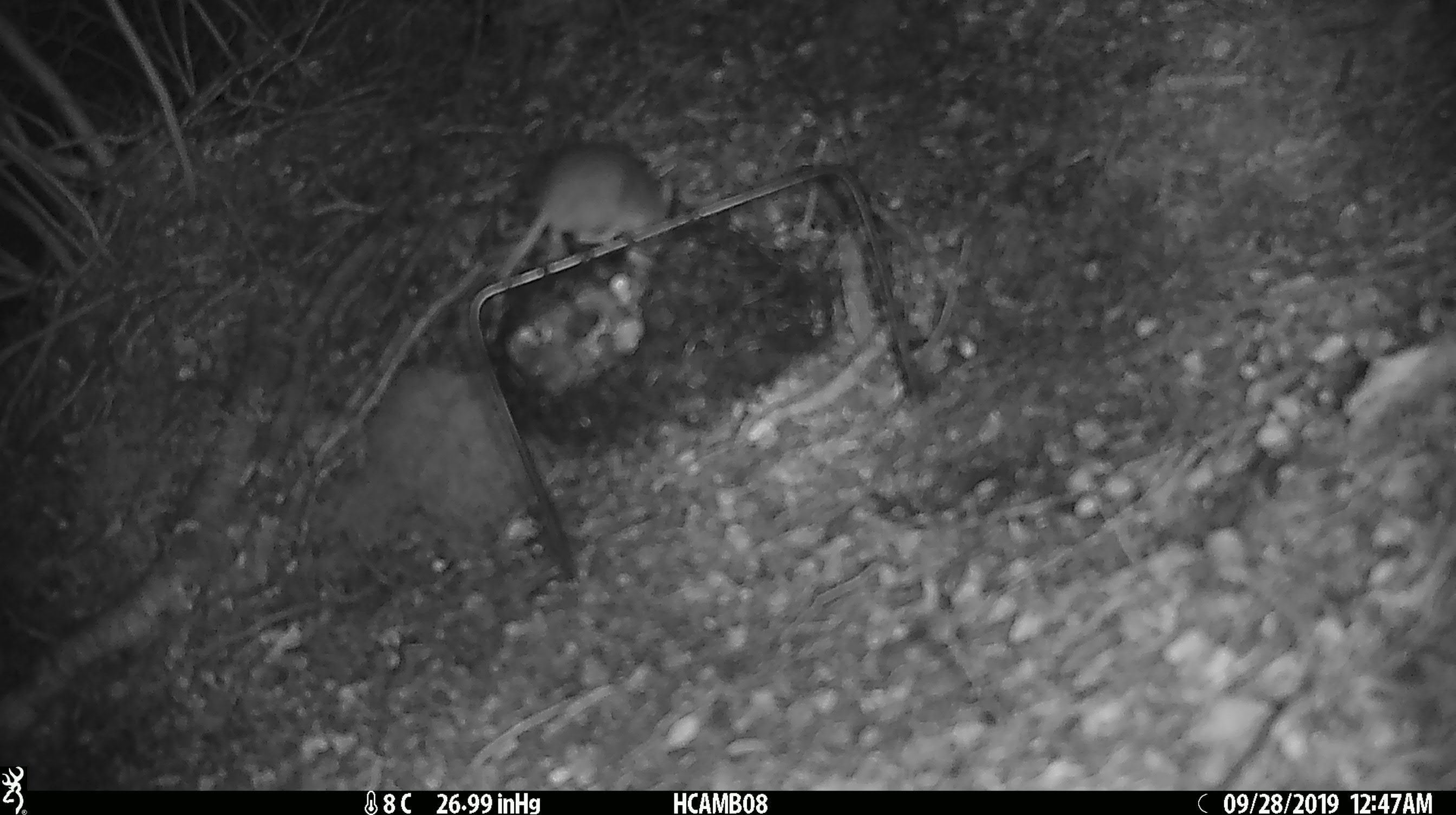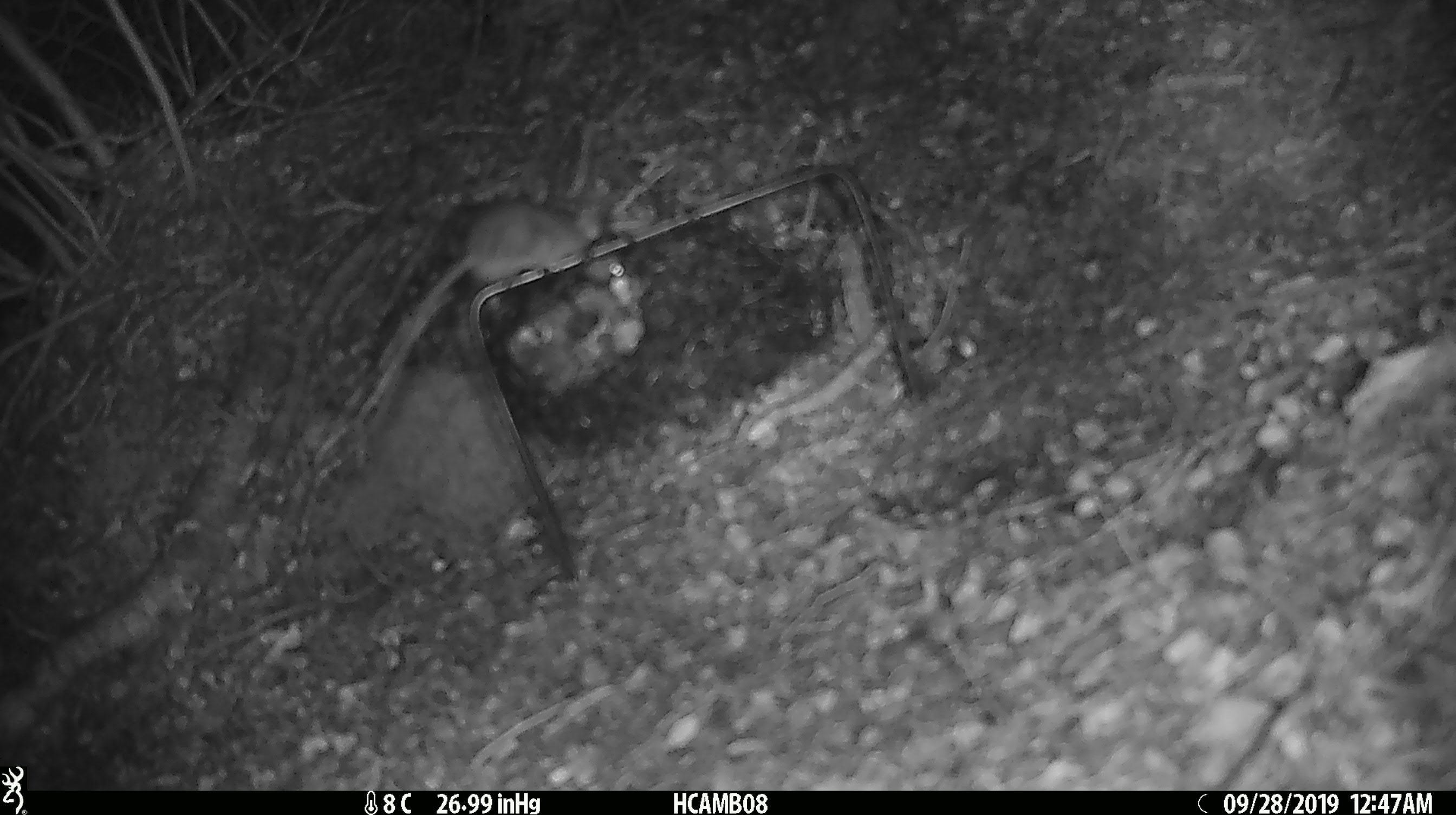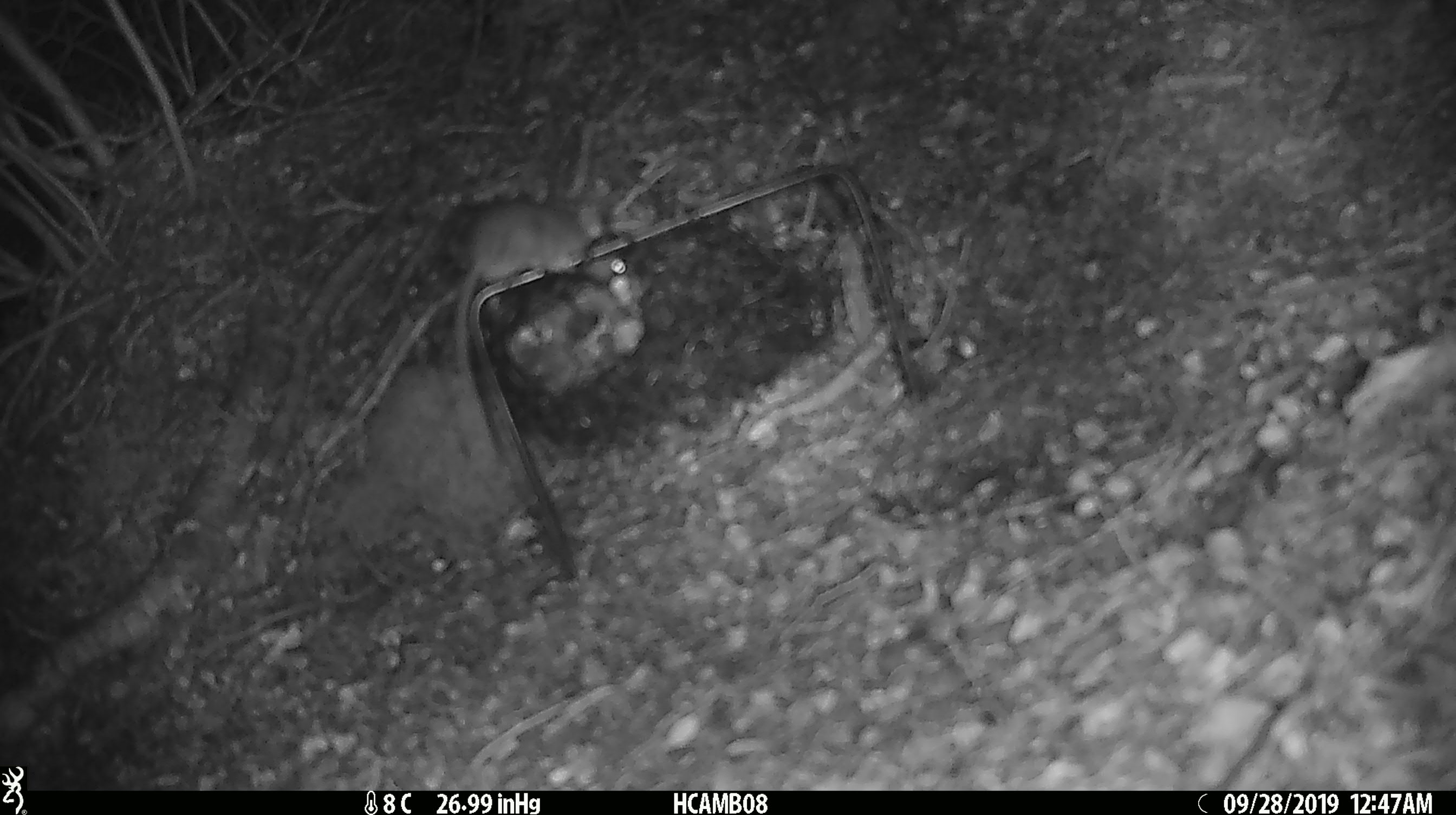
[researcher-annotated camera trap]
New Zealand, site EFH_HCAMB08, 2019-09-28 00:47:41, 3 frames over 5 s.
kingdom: Animalia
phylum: Chordata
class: Mammalia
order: Rodentia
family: Muridae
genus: Mus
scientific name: Mus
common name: mouse